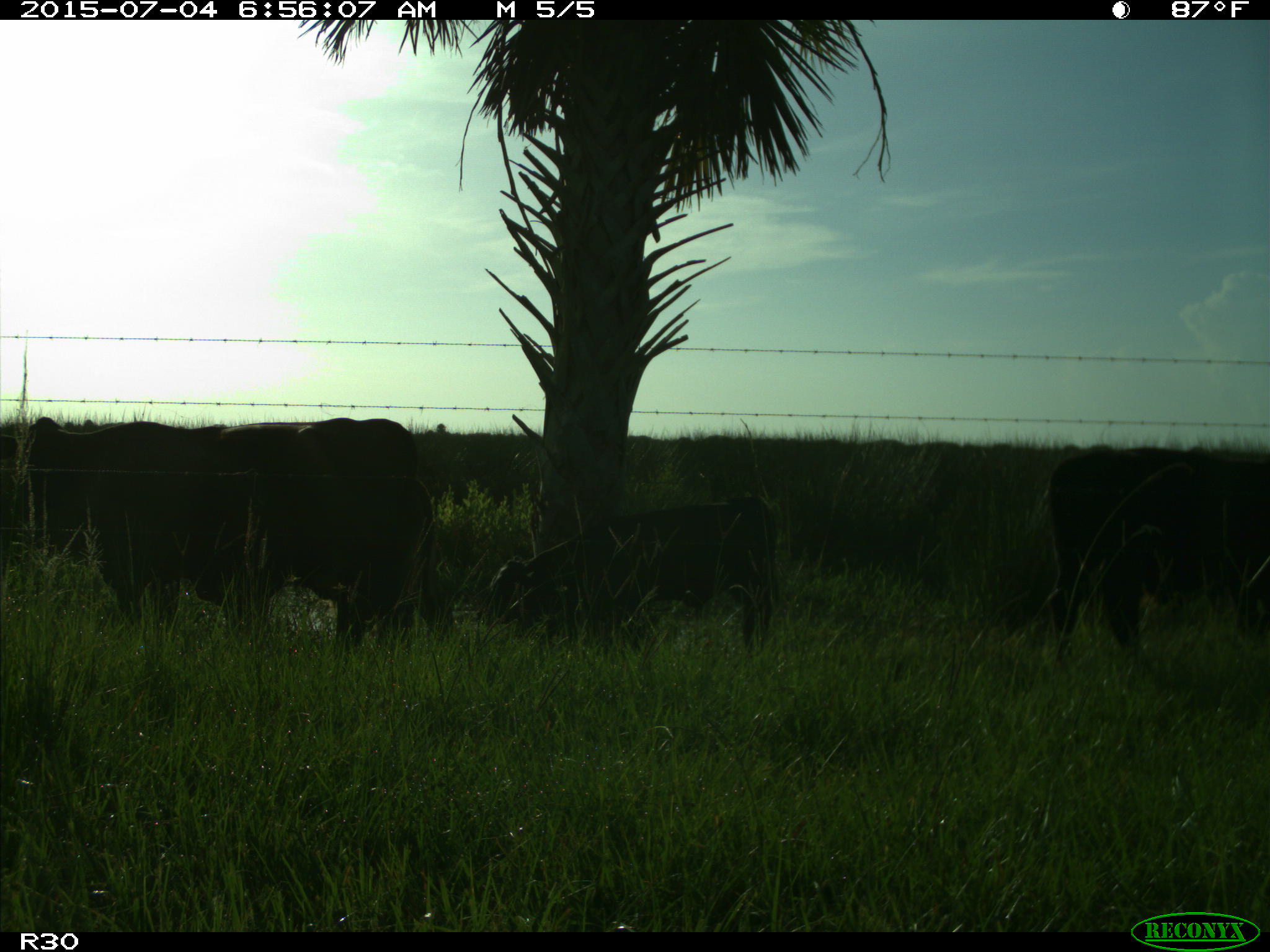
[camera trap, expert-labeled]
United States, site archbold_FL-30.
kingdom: Animalia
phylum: Chordata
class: Mammalia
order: Artiodactyla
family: Bovidae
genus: Bos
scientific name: Bos taurus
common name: domestic cow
Bos taurus (domestic cow).